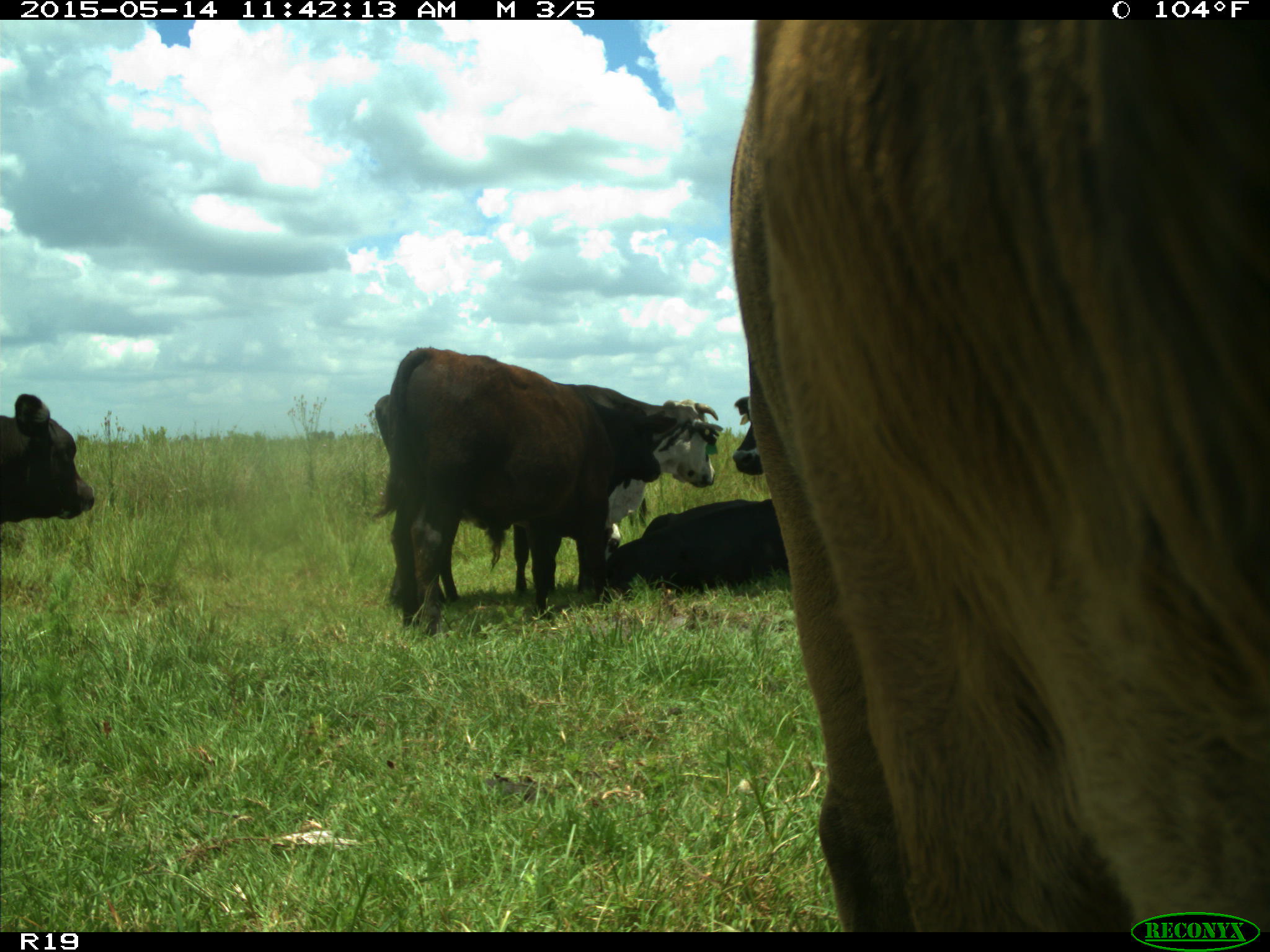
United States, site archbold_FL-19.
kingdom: Animalia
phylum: Chordata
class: Mammalia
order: Artiodactyla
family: Bovidae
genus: Bos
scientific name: Bos taurus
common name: domestic cow